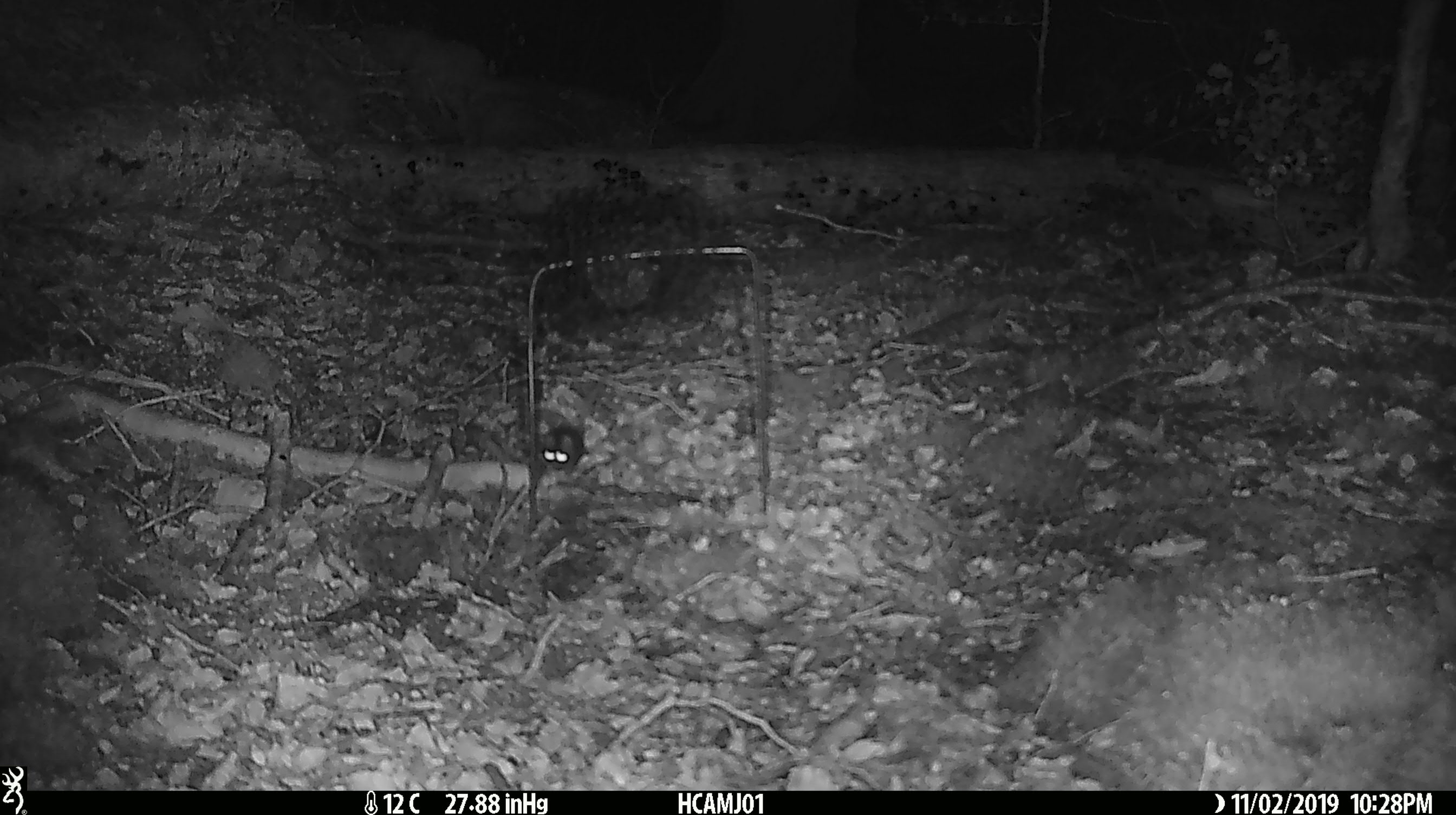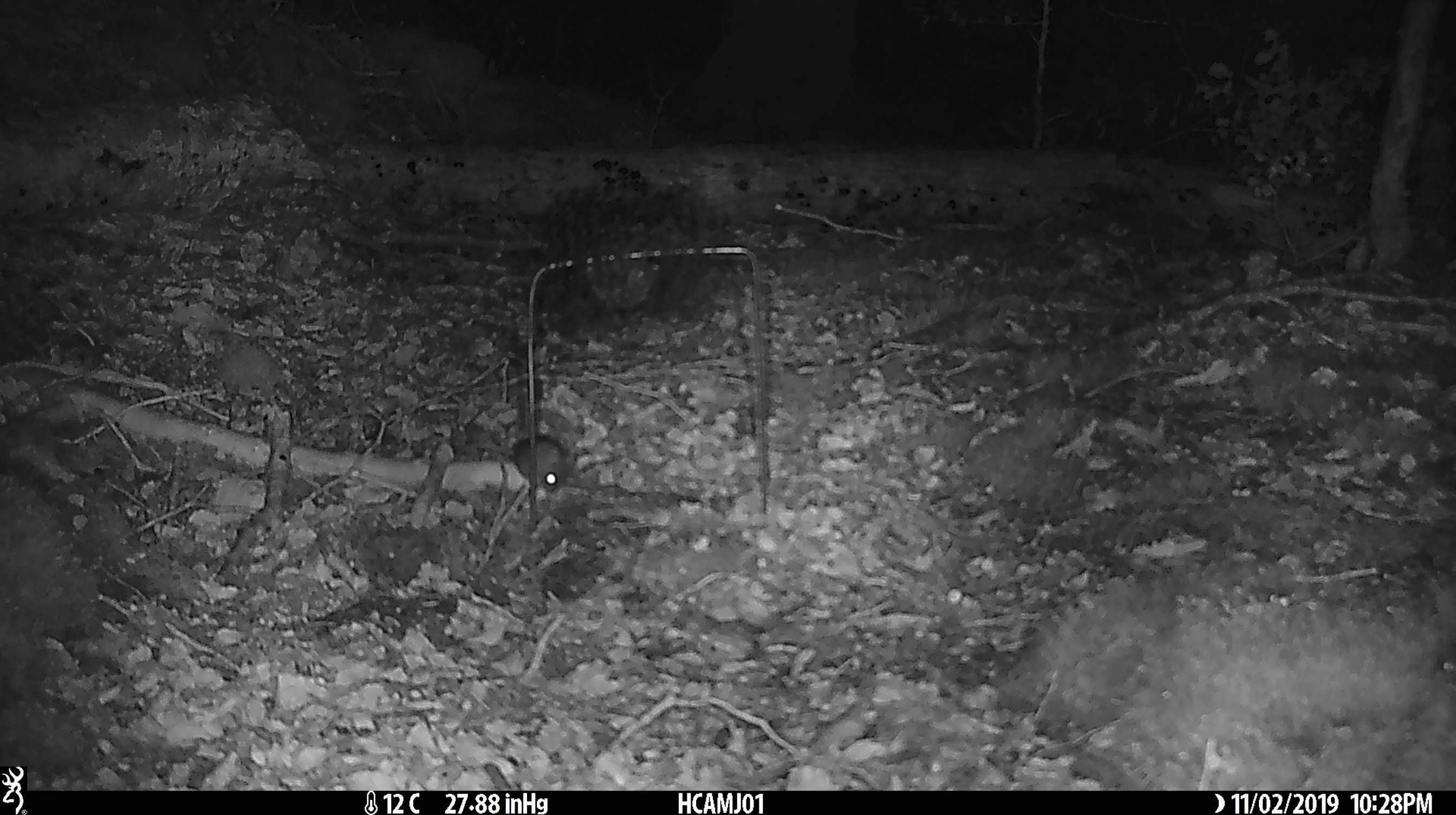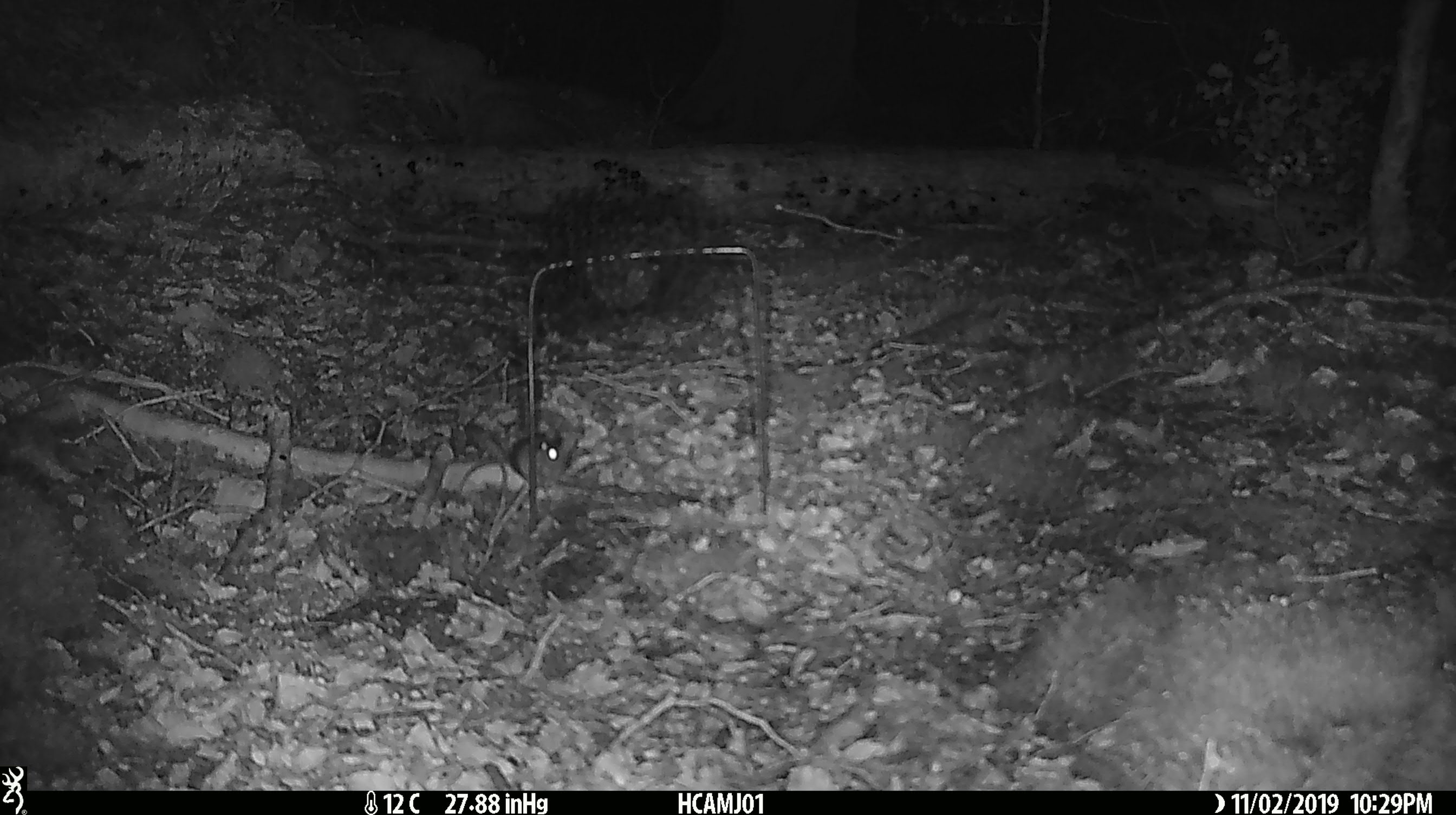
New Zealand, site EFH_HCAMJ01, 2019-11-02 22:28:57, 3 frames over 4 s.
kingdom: Animalia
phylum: Chordata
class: Mammalia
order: Rodentia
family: Muridae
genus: Mus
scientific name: Mus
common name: mouse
Mouse (Mus).